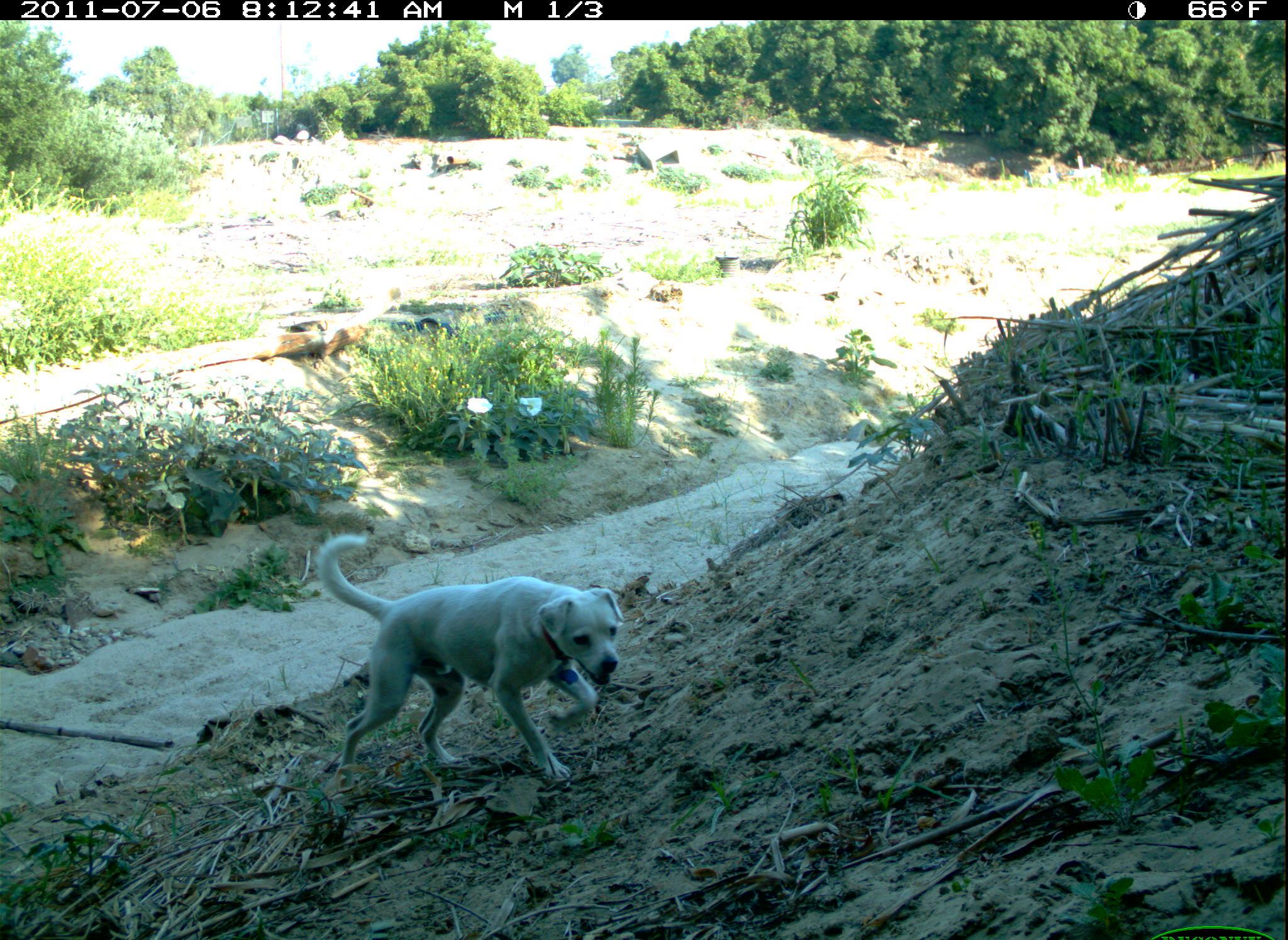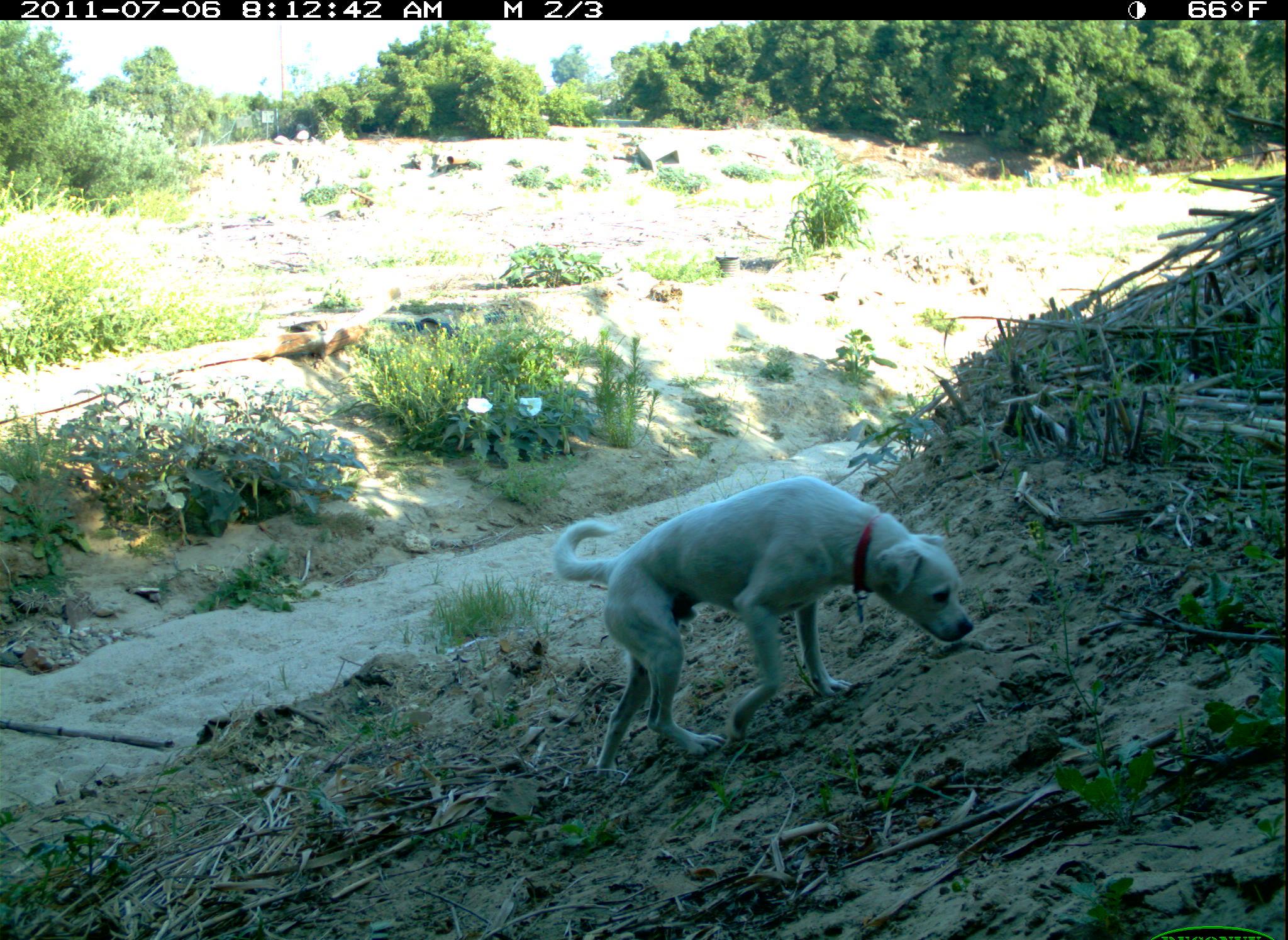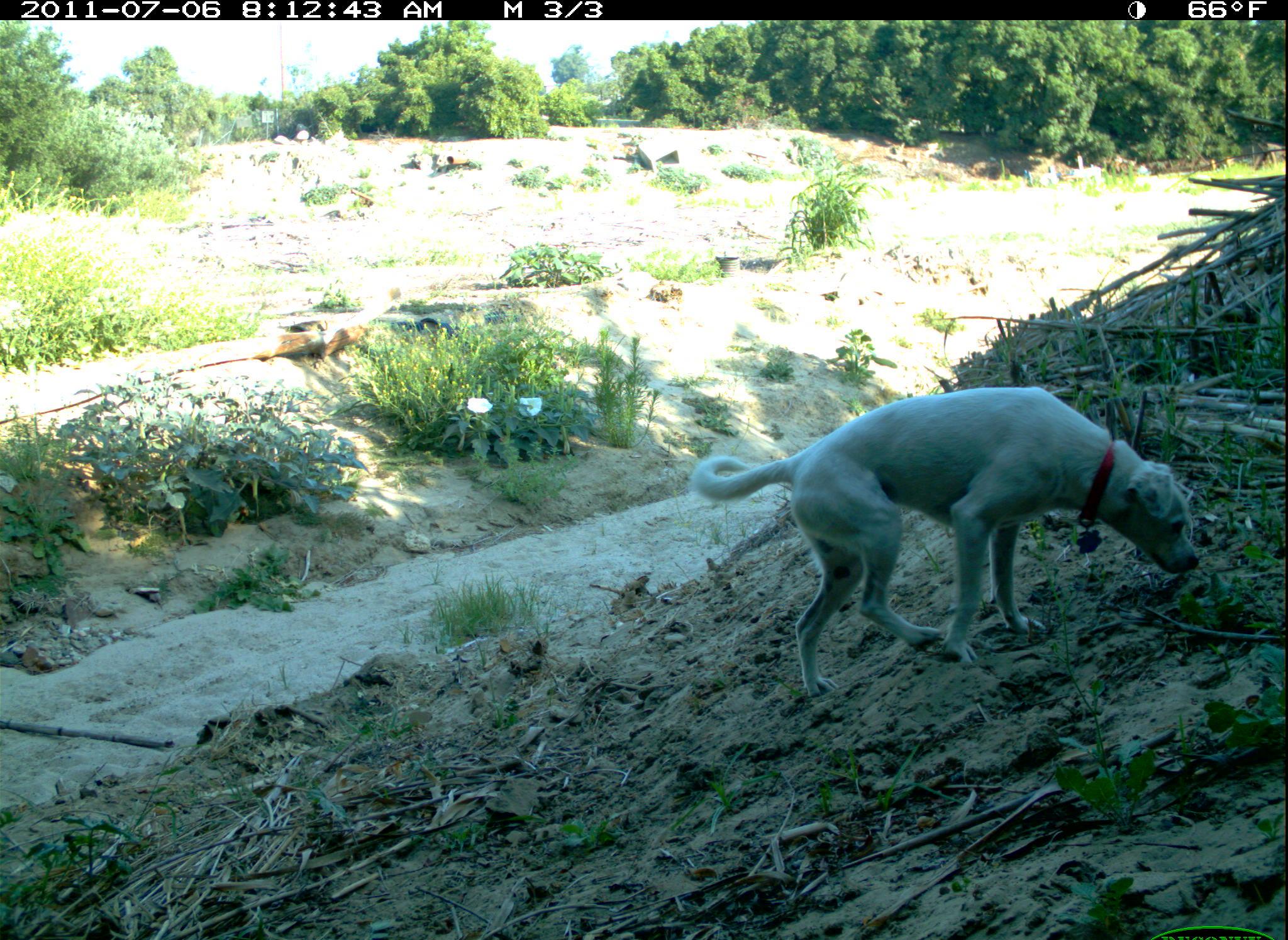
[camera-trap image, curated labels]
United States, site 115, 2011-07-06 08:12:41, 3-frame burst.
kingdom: Animalia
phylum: Chordata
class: Mammalia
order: Carnivora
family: Canidae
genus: Canis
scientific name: Canis familiaris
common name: domestic dog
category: dog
Dog (domestic dog) (Canis familiaris).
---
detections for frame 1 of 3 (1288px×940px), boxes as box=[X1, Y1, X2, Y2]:
dog: box=[306, 519, 630, 788]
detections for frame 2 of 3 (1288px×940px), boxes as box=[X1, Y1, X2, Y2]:
dog: box=[546, 461, 984, 784]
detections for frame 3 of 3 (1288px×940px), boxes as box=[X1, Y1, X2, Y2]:
dog: box=[692, 380, 1204, 693]